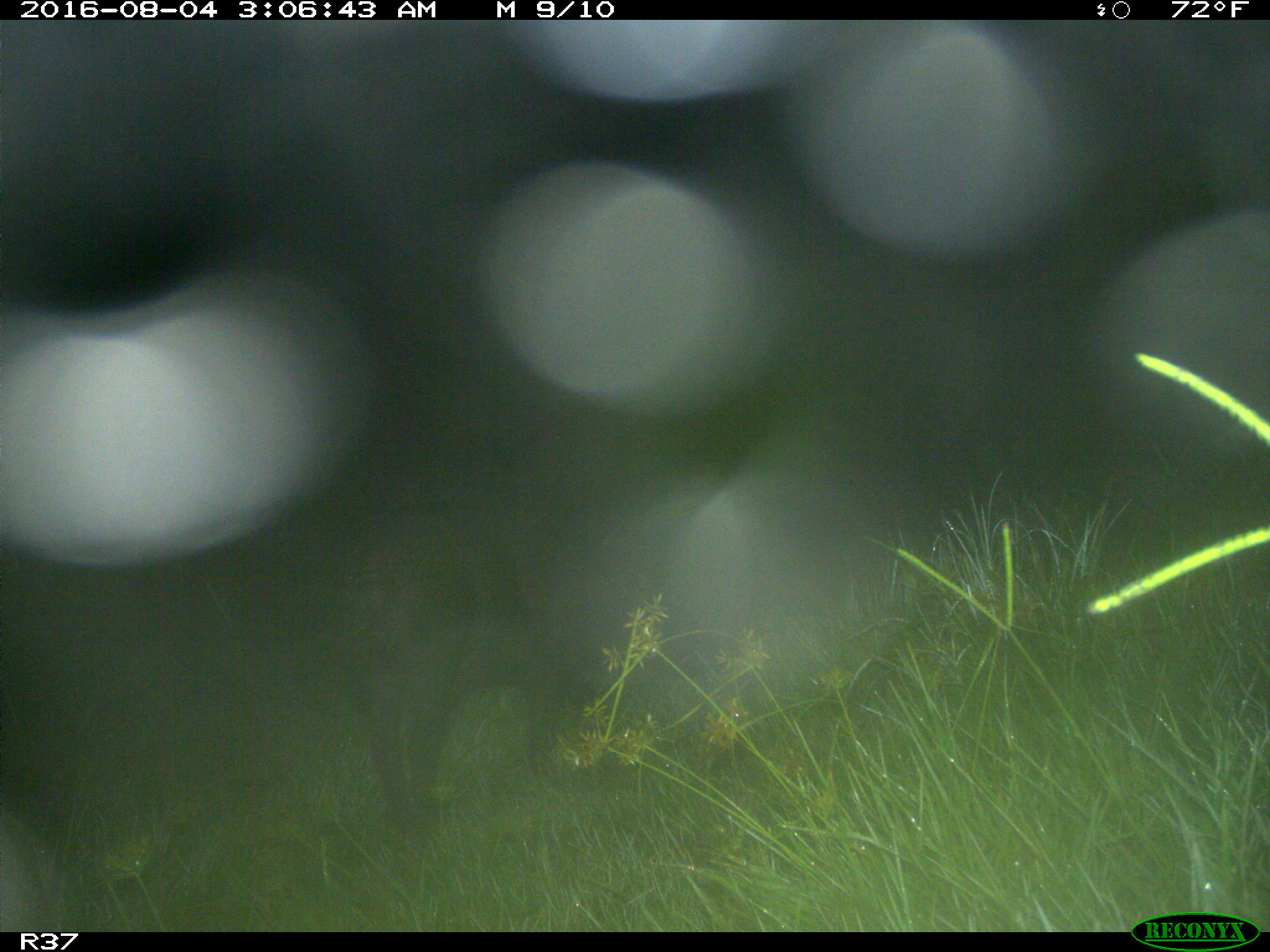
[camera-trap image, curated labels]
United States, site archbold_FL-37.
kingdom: Animalia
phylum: Chordata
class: Mammalia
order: Artiodactyla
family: Suidae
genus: Sus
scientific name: Sus scrofa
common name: wild boar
Sus scrofa (wild boar).